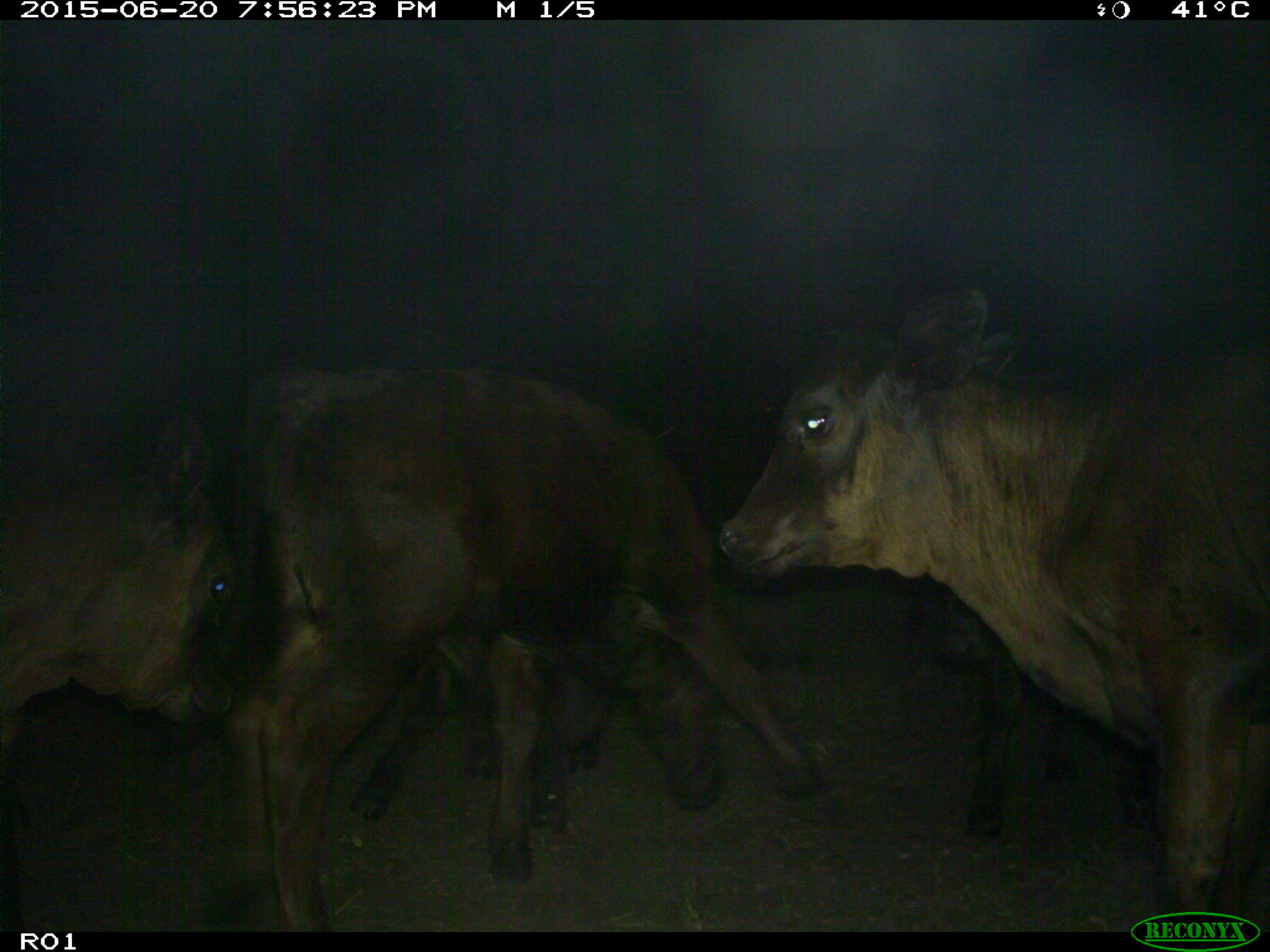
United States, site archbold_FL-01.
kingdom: Animalia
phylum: Chordata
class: Mammalia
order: Artiodactyla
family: Bovidae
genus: Bos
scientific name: Bos taurus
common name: domestic cow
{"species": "Bos taurus (domestic cow)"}